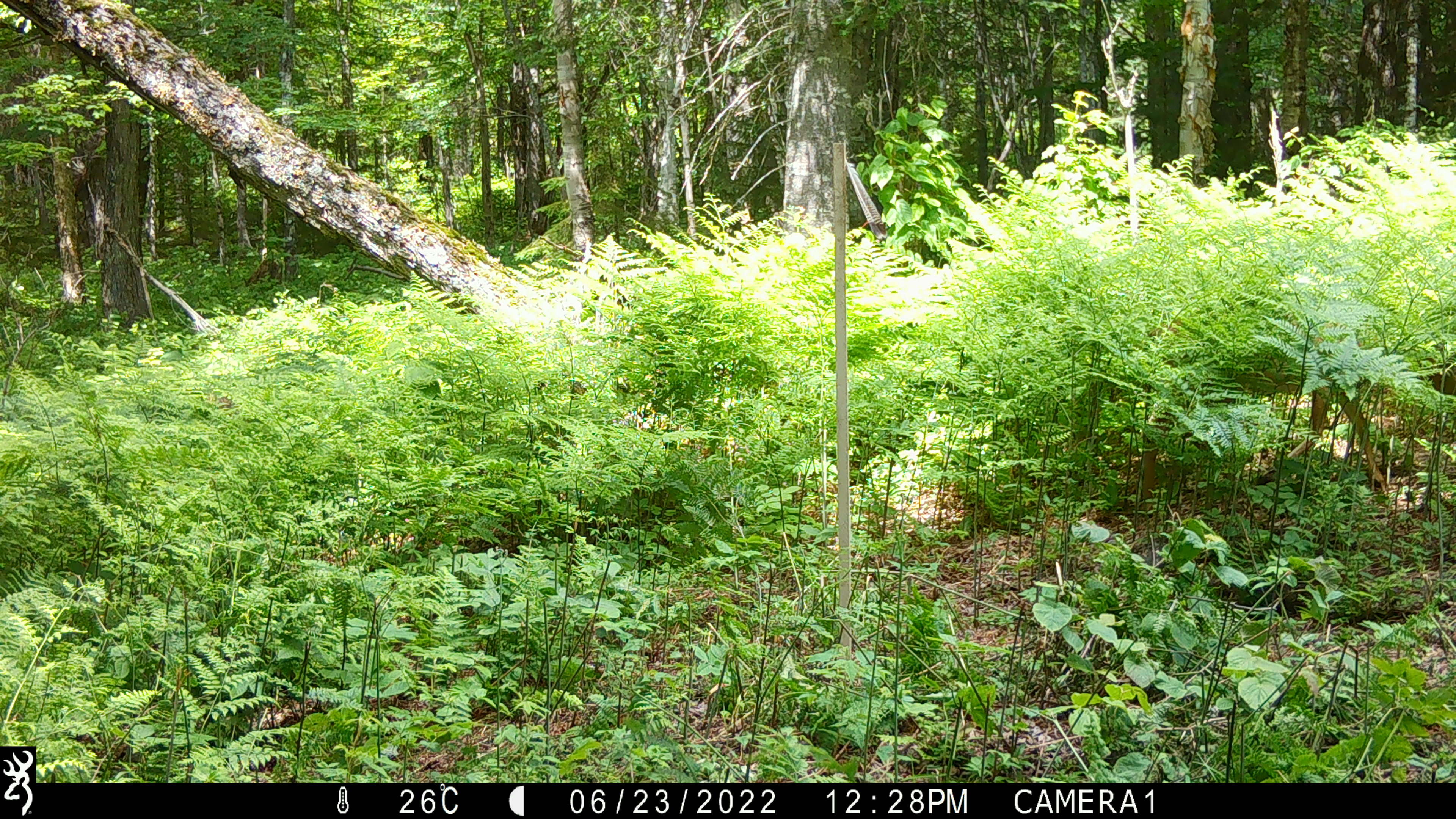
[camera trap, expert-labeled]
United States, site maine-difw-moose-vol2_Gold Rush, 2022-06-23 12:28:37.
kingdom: Animalia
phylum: Chordata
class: Mammalia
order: Artiodactyla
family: Cervidae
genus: Odocoileus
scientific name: Odocoileus virginianus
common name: white-tailed deer